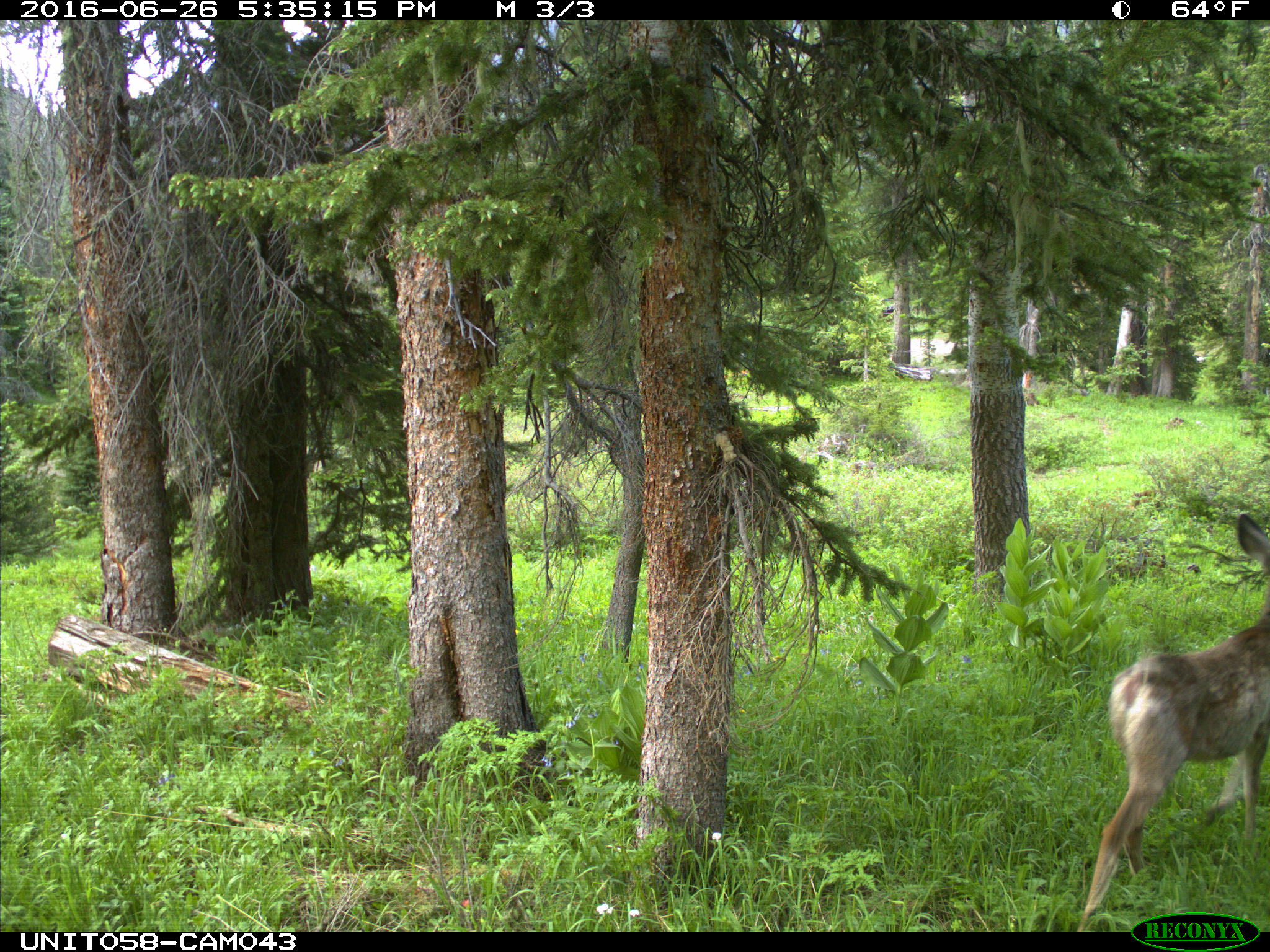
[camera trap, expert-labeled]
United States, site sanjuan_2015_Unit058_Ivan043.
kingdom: Animalia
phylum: Chordata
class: Mammalia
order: Artiodactyla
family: Cervidae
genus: Odocoileus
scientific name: Odocoileus hemionus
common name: mule deer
Odocoileus hemionus (mule deer).